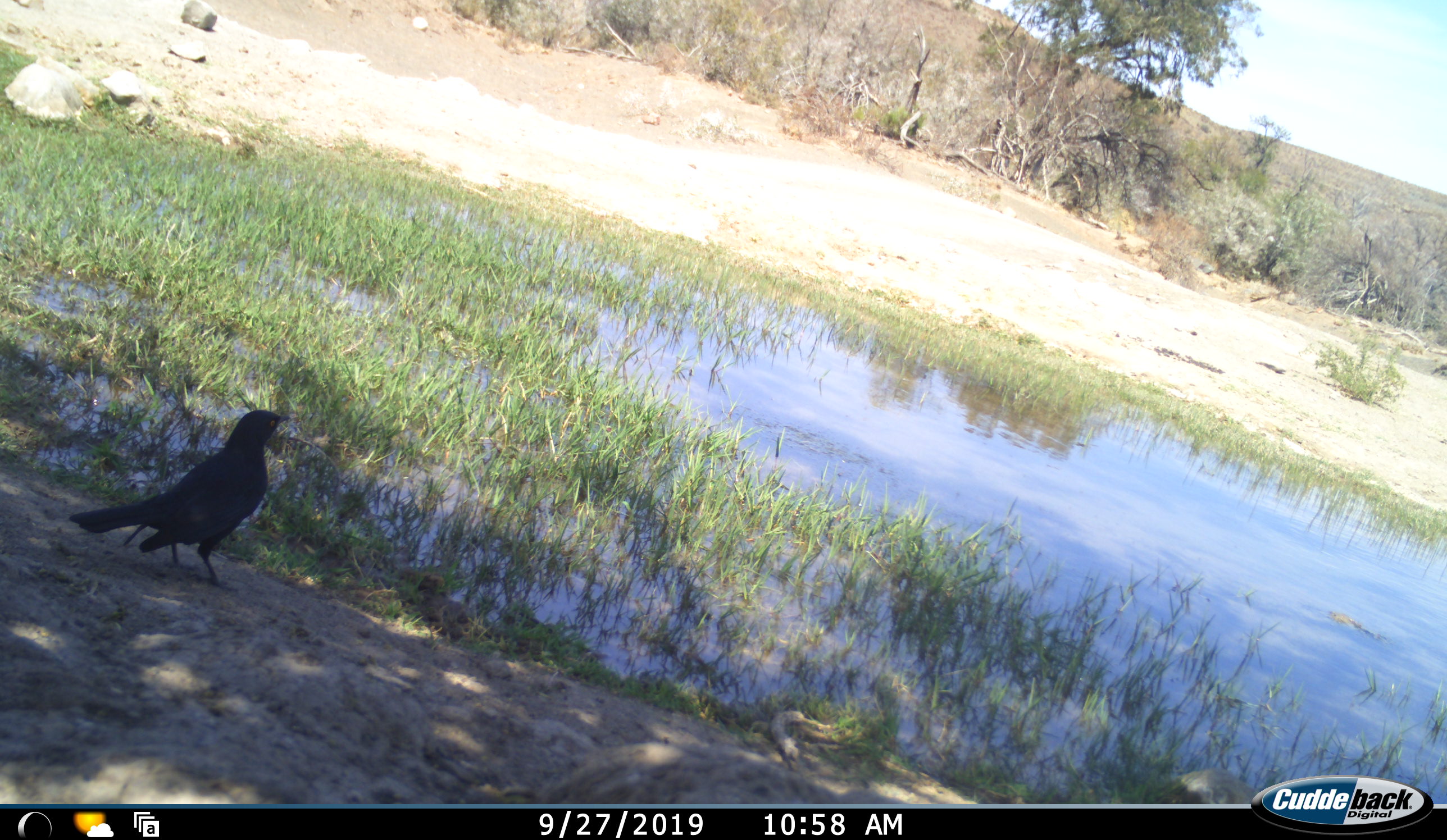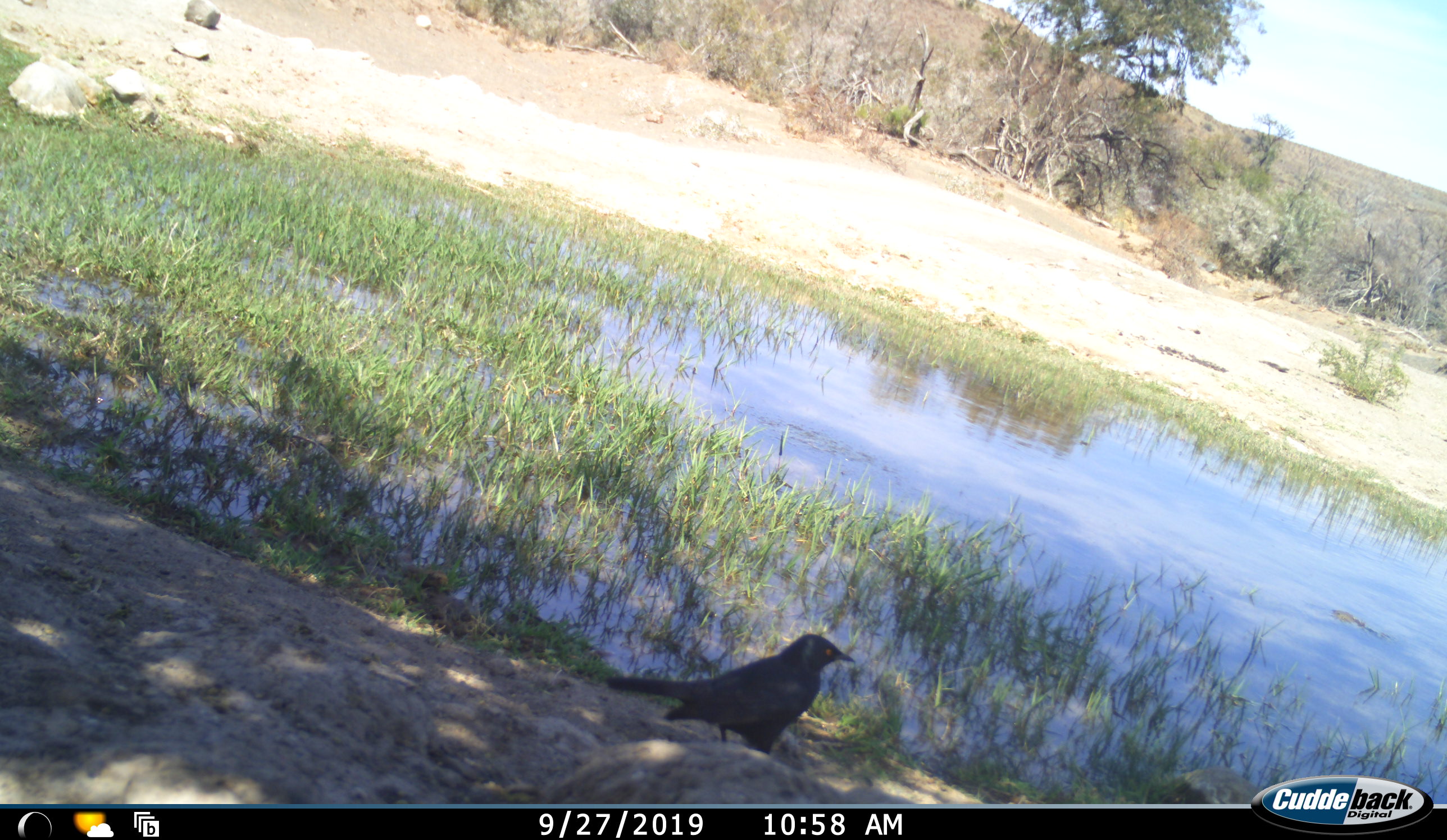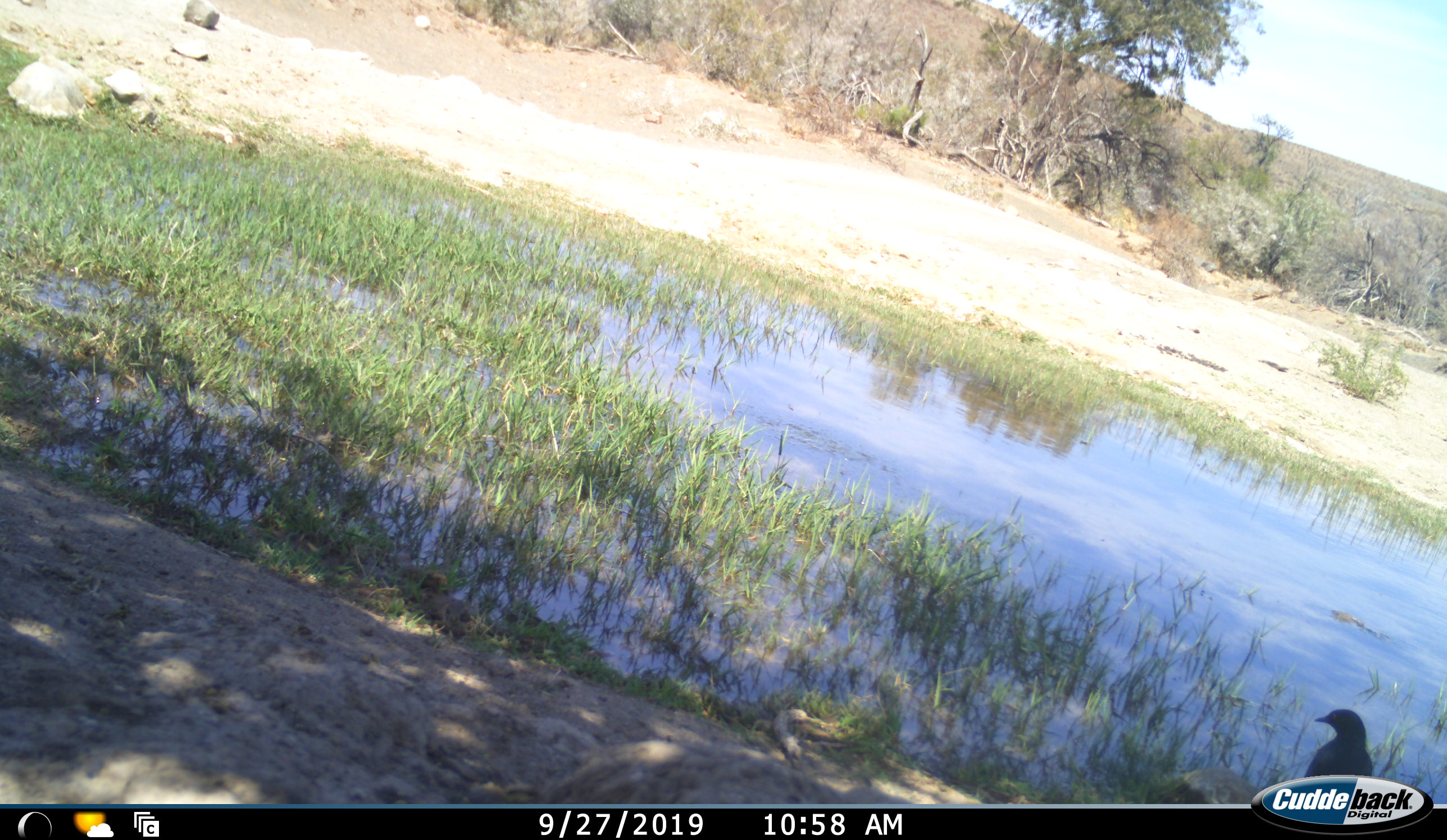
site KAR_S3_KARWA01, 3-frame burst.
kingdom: Animalia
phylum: Chordata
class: Aves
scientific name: Aves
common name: bird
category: birdother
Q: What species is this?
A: Birdother (bird) (Aves).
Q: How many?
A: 1.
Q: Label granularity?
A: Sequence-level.